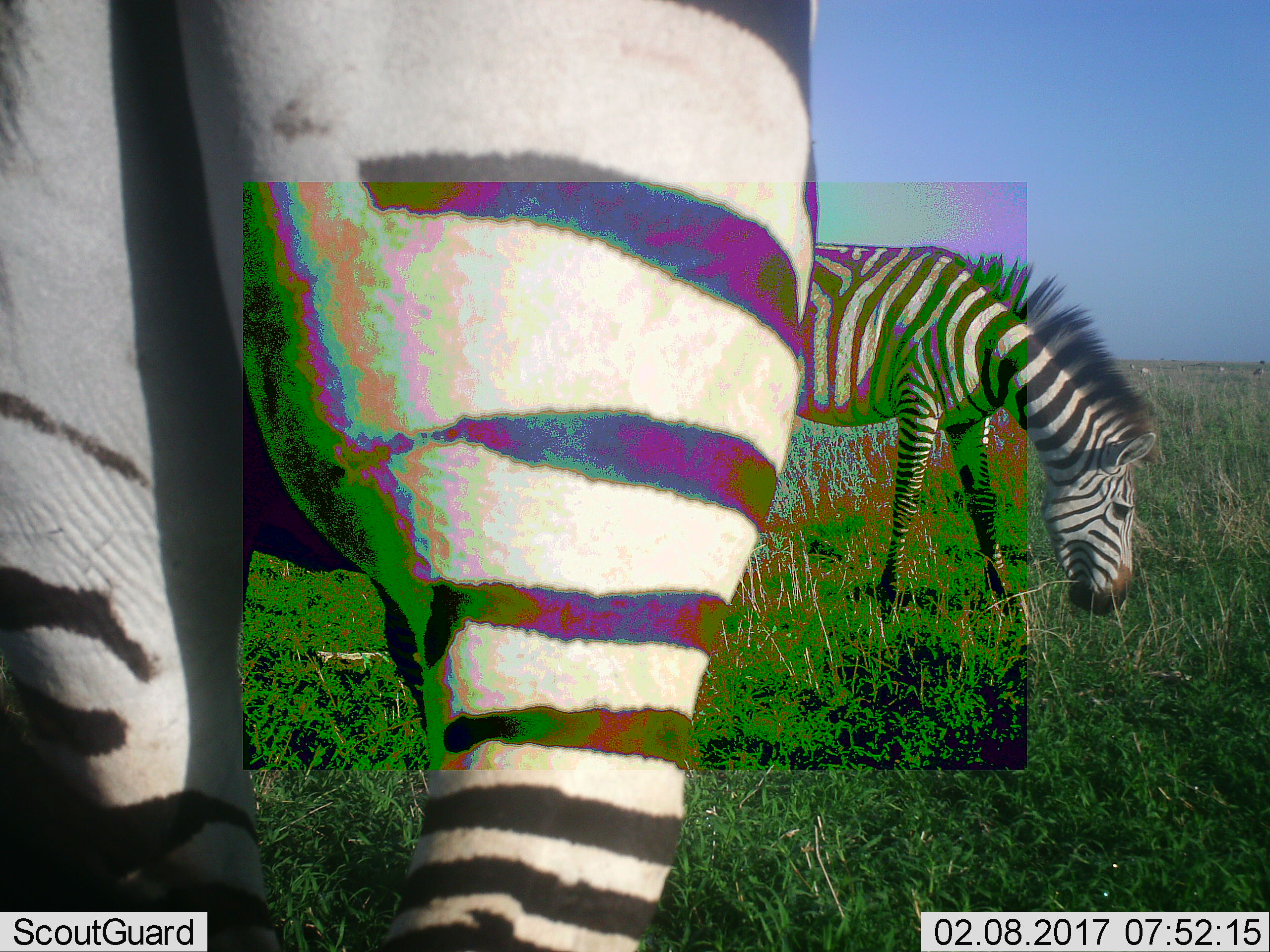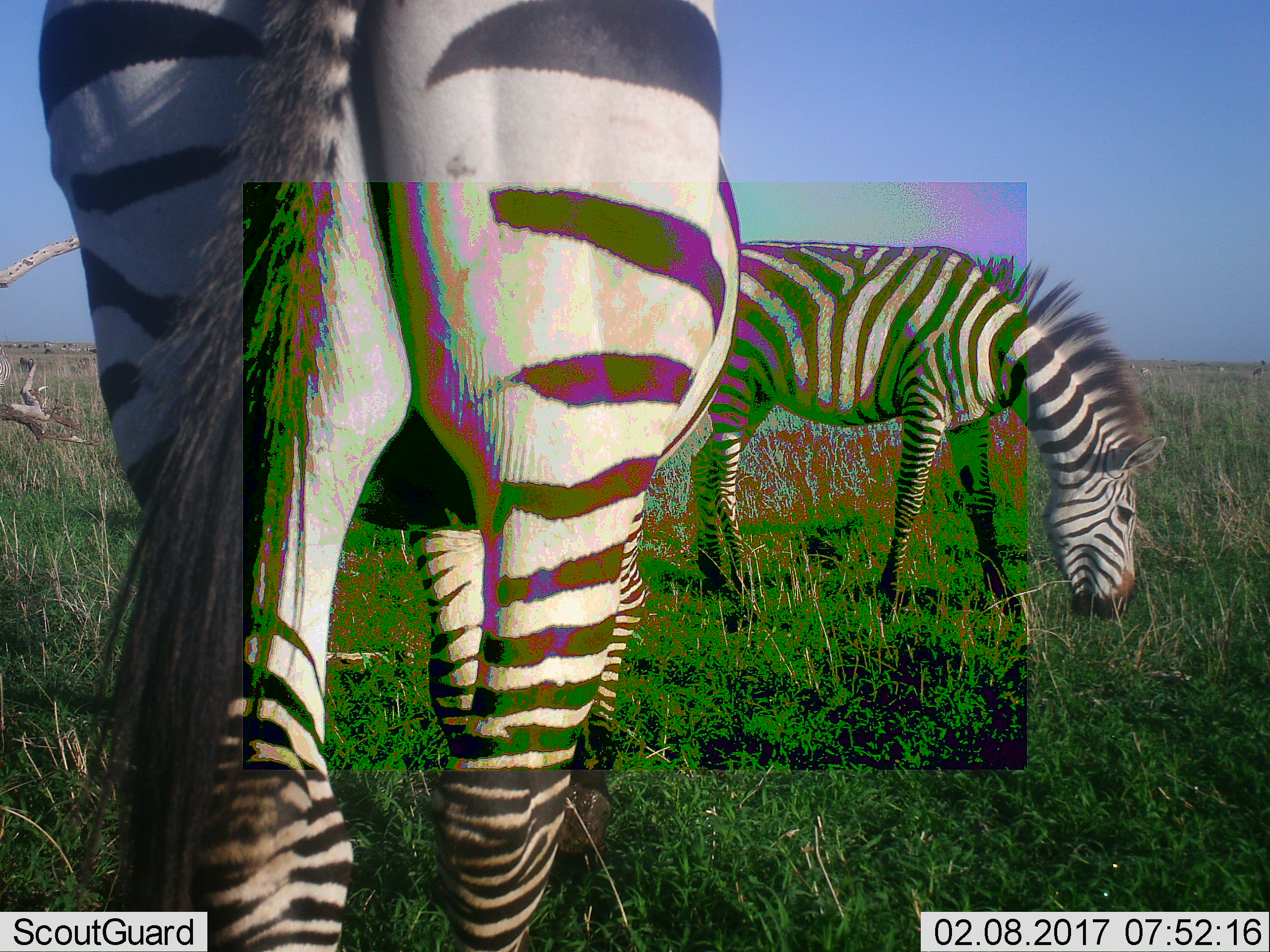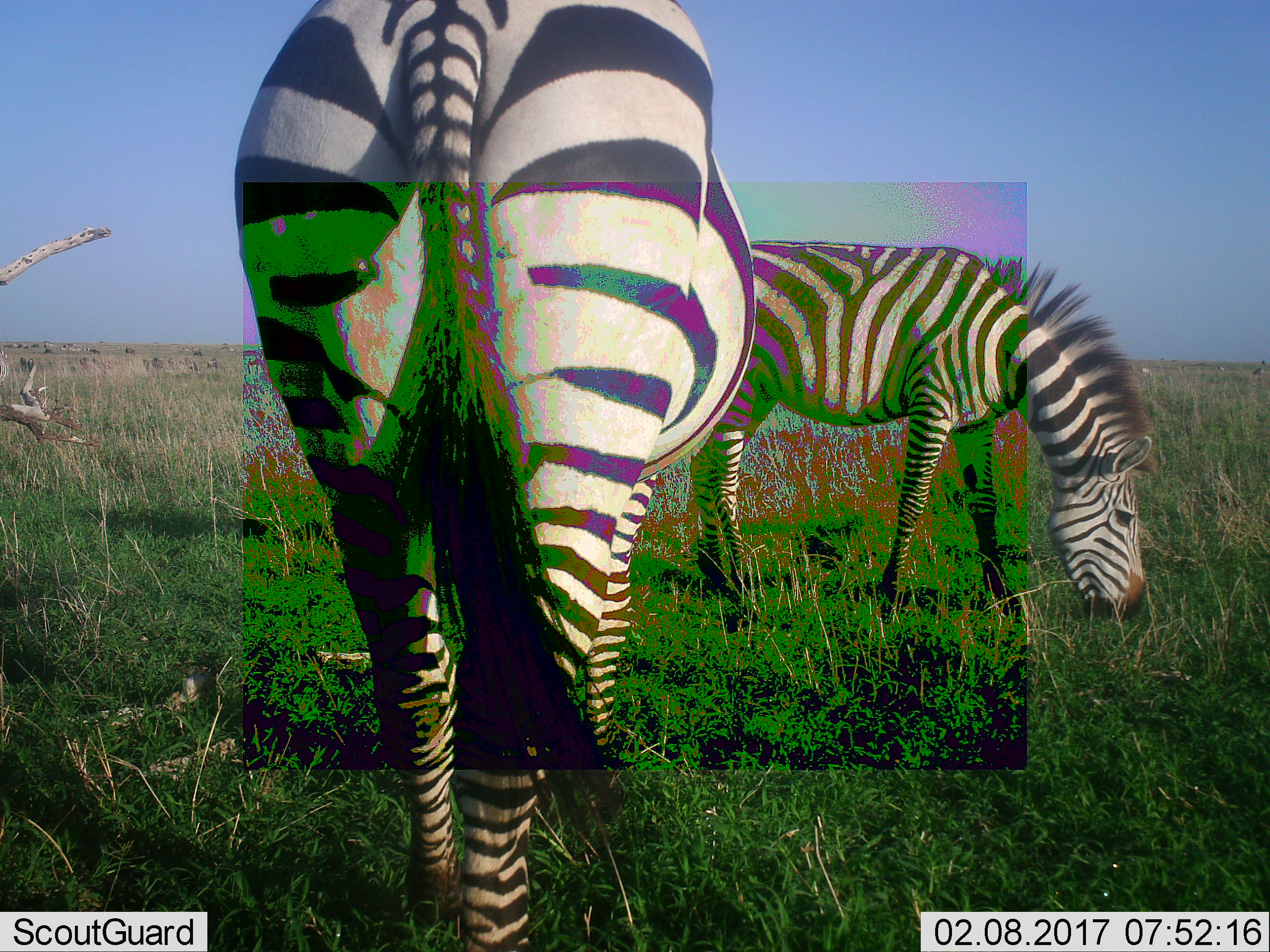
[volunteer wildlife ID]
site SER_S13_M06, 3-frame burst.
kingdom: Animalia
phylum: Chordata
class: Mammalia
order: Perissodactyla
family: Equidae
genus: Equus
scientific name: Equus quagga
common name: plains zebra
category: zebraplains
Zebraplains (plains zebra) (Equus quagga), count 2. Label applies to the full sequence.